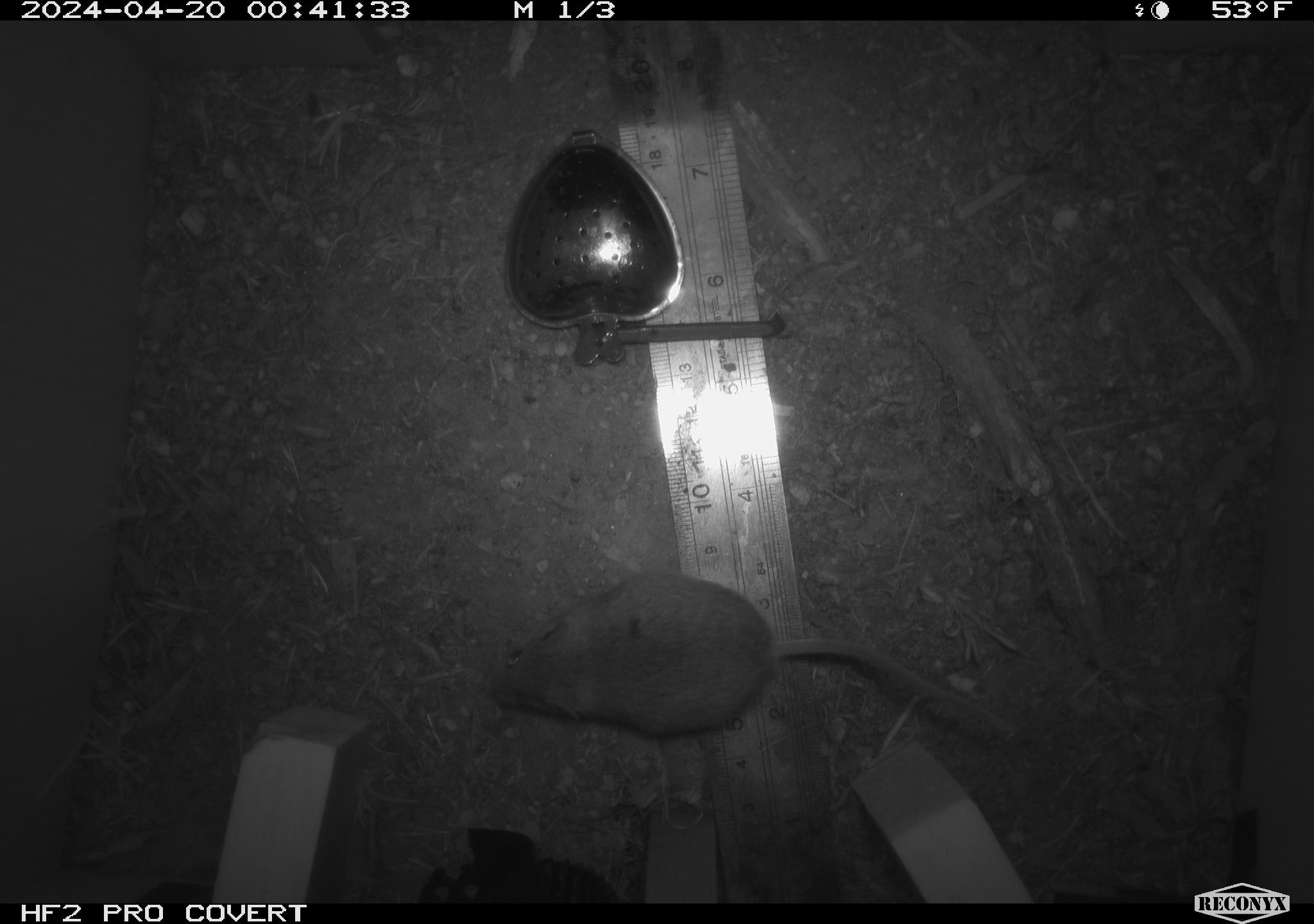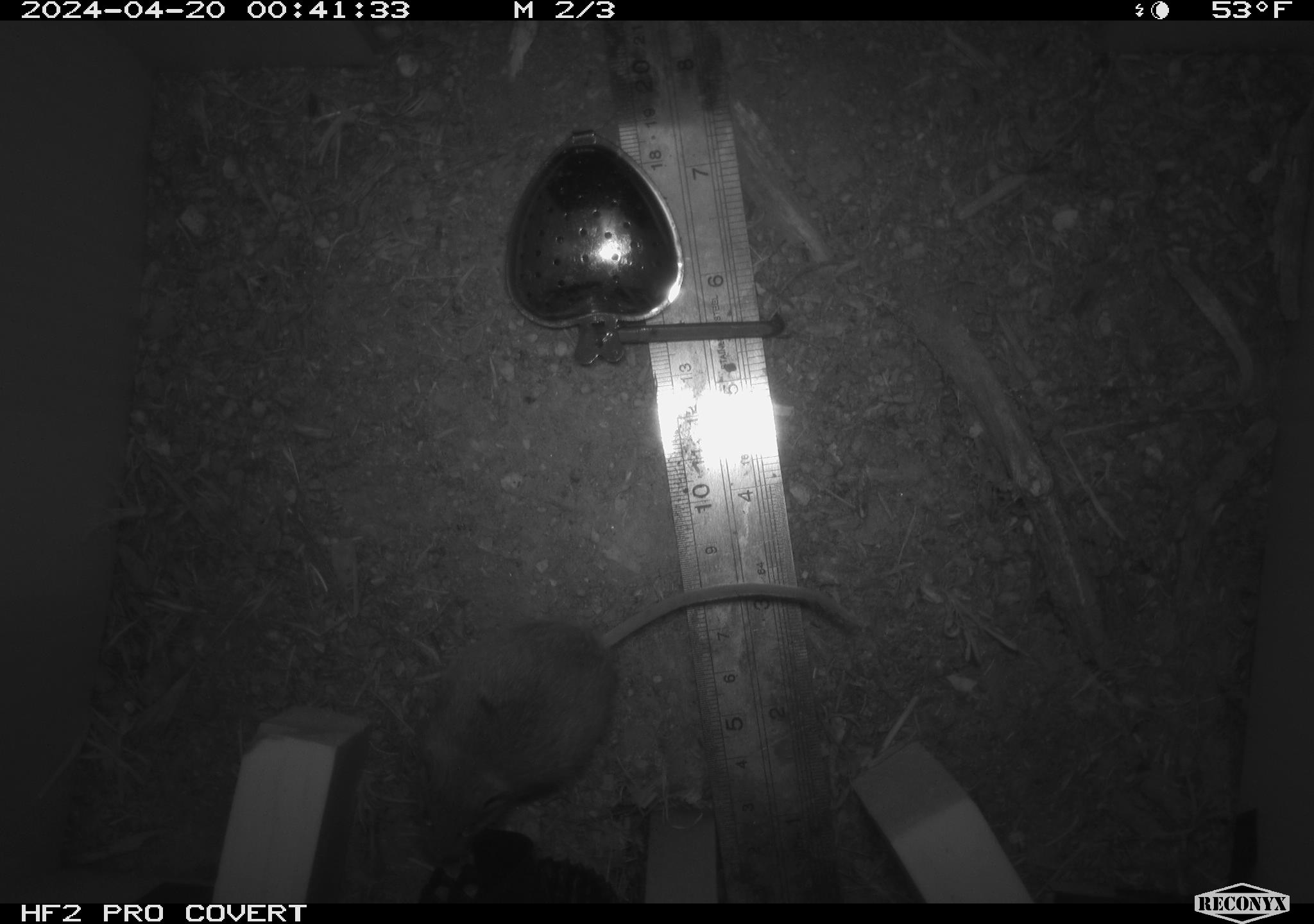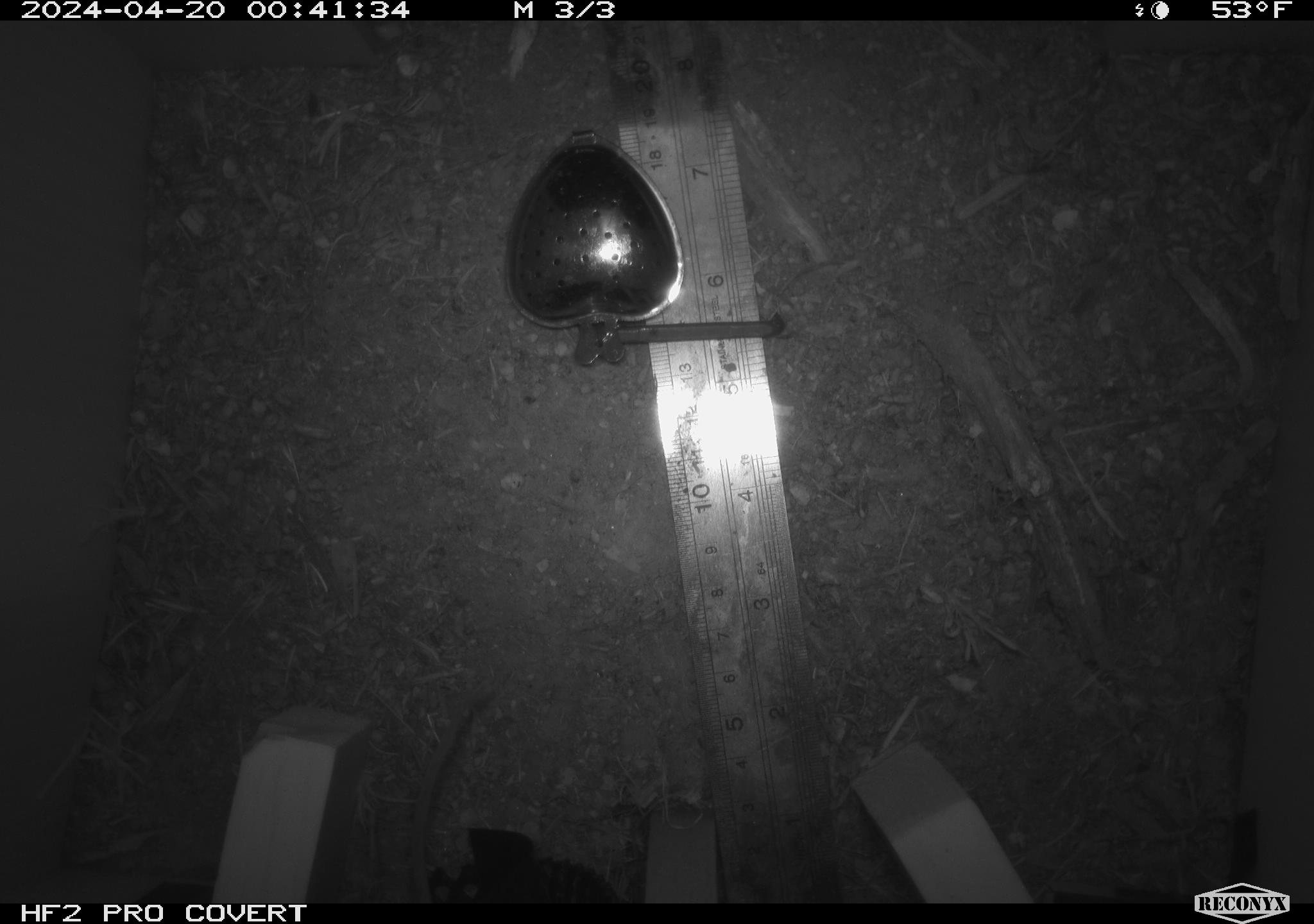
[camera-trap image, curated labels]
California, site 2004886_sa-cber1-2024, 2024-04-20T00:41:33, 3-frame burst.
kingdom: Animalia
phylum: Chordata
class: Mammalia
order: Rodentia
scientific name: Rodentia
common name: mouse species